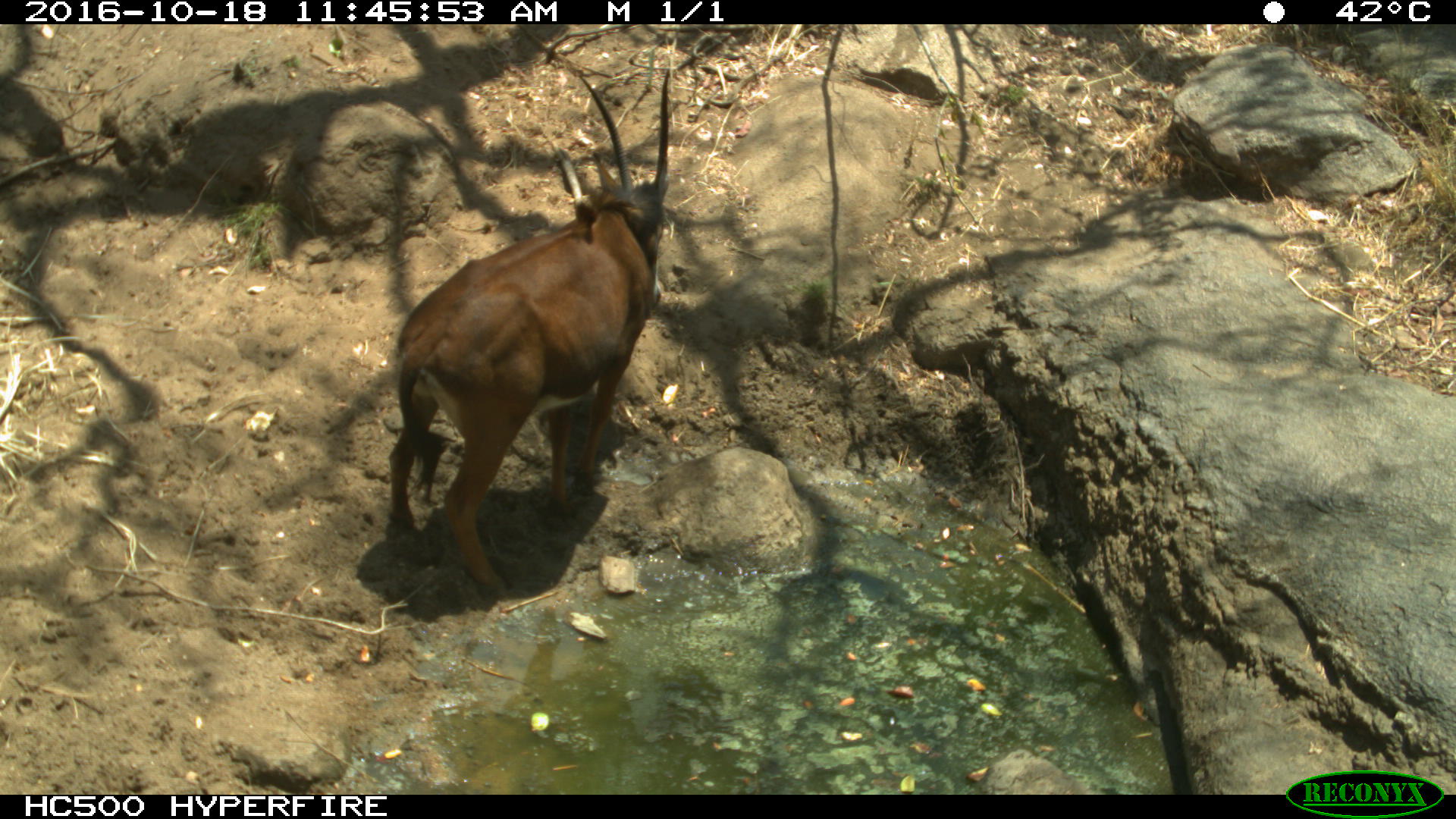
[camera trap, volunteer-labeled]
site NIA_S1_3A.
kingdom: Animalia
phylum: Chordata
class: Mammalia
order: Artiodactyla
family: Bovidae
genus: Hippotragus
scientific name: Hippotragus niger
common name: sable antelope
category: sable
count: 1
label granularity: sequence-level